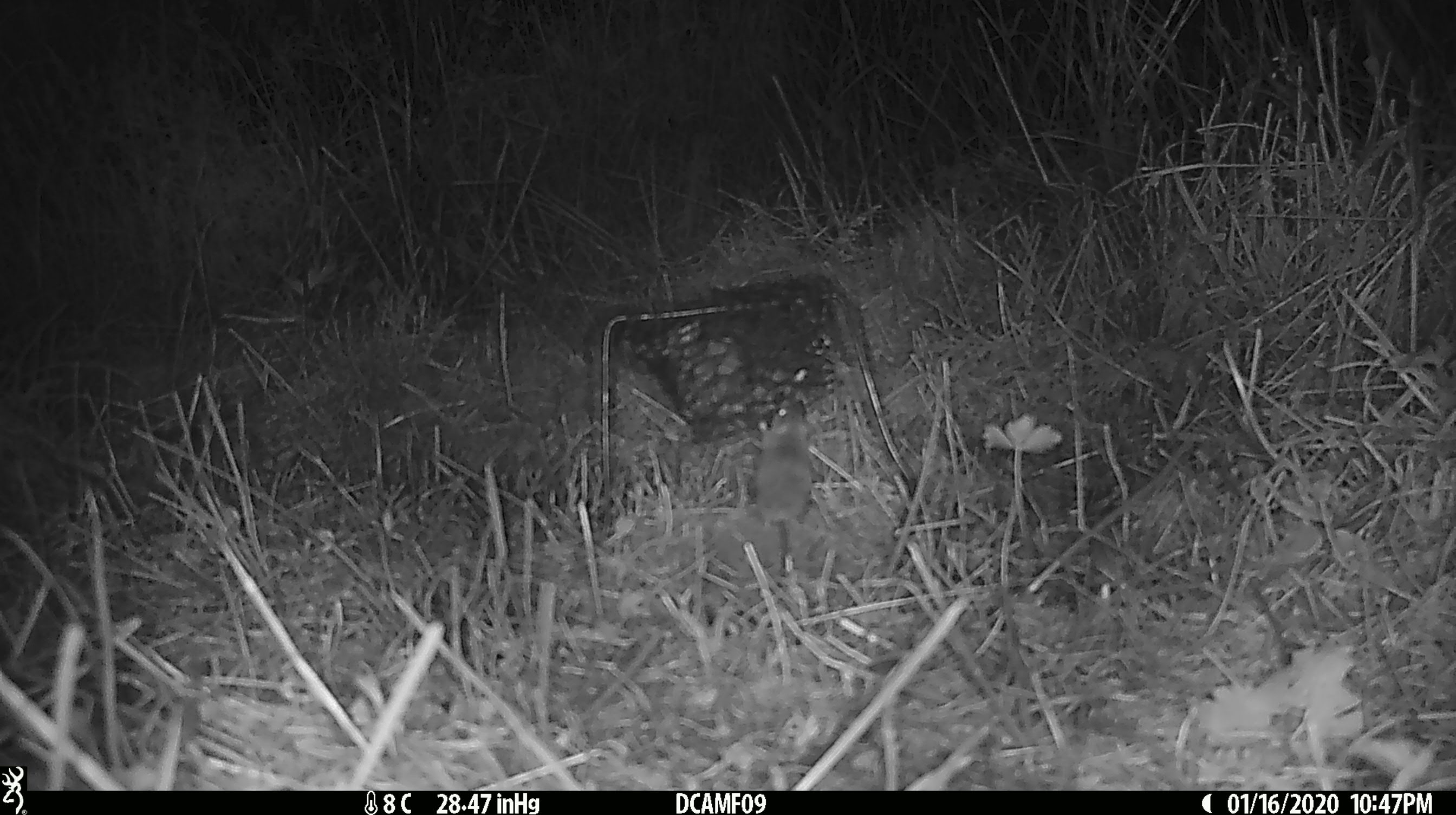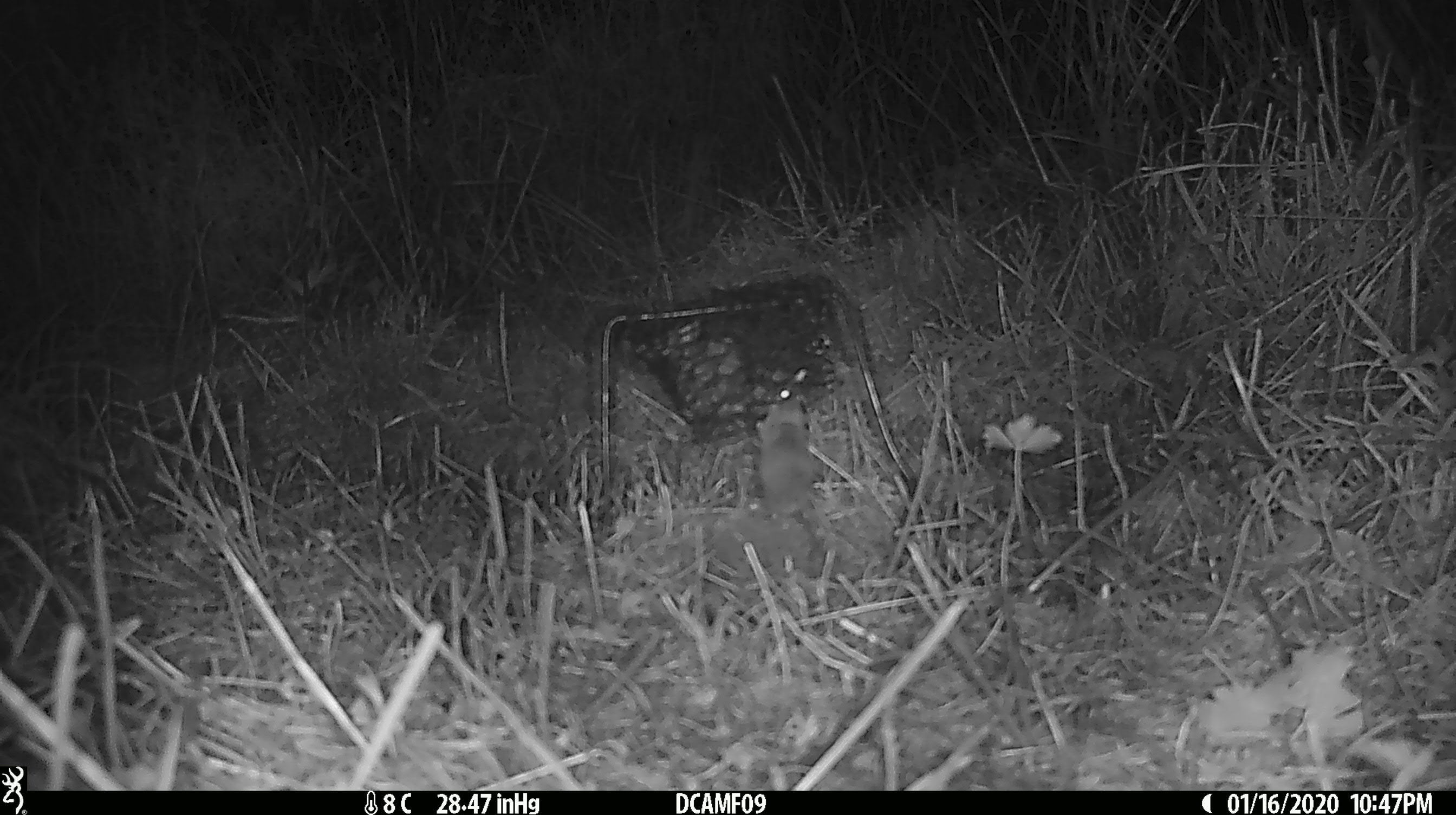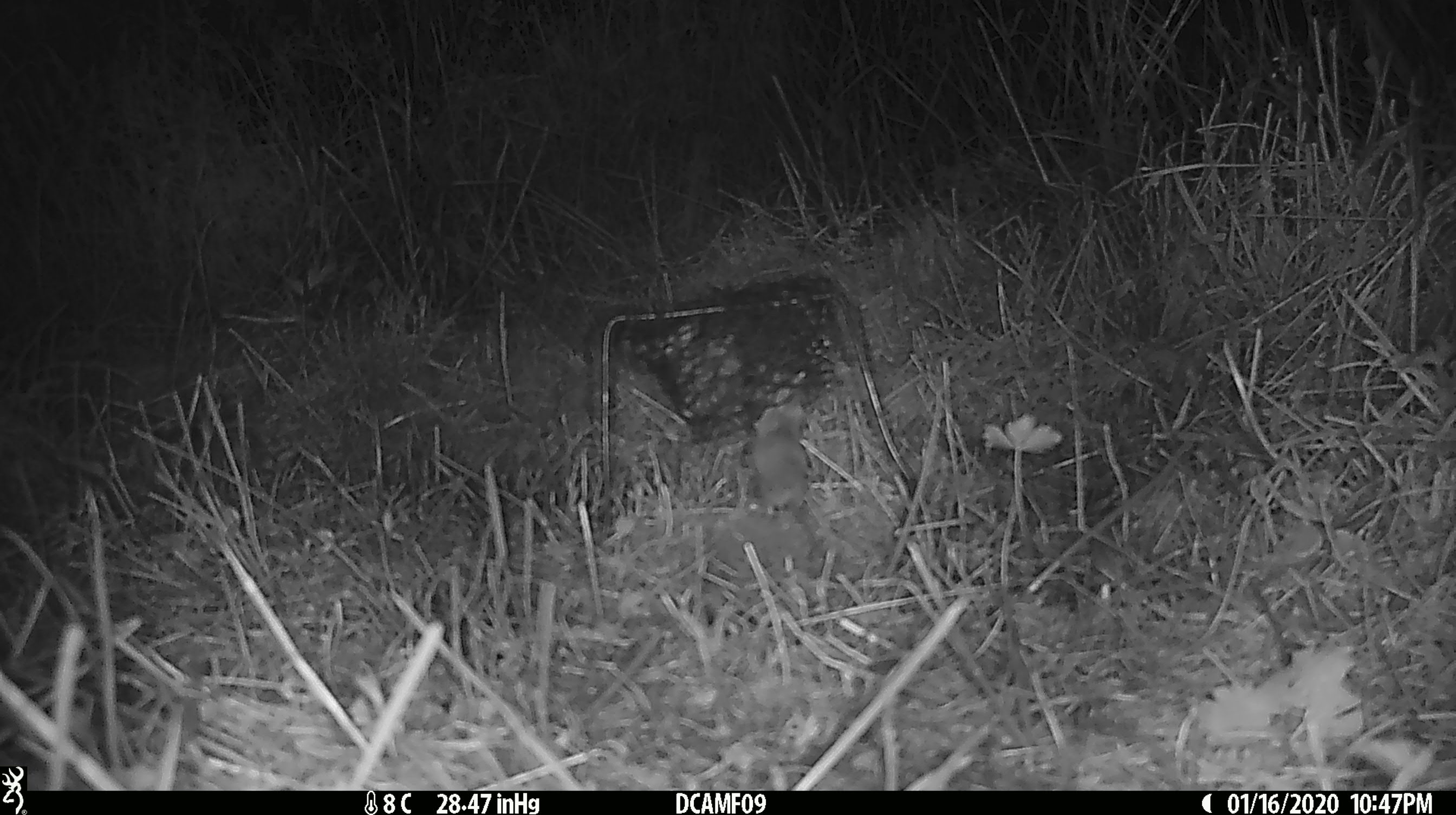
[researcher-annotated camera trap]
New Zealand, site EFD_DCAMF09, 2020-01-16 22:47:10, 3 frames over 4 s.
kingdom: Animalia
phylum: Chordata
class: Mammalia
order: Rodentia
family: Muridae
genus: Mus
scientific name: Mus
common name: mouse